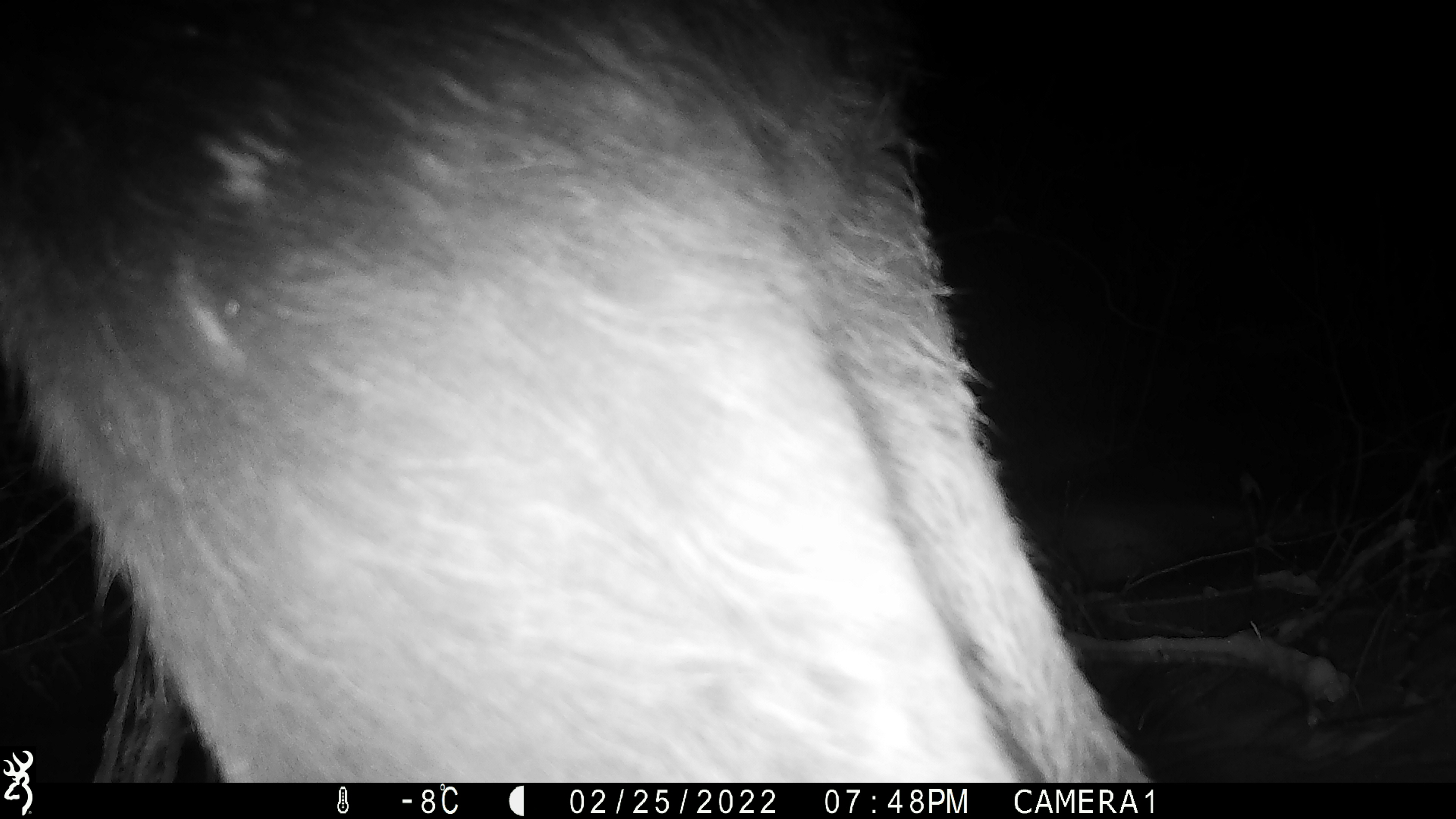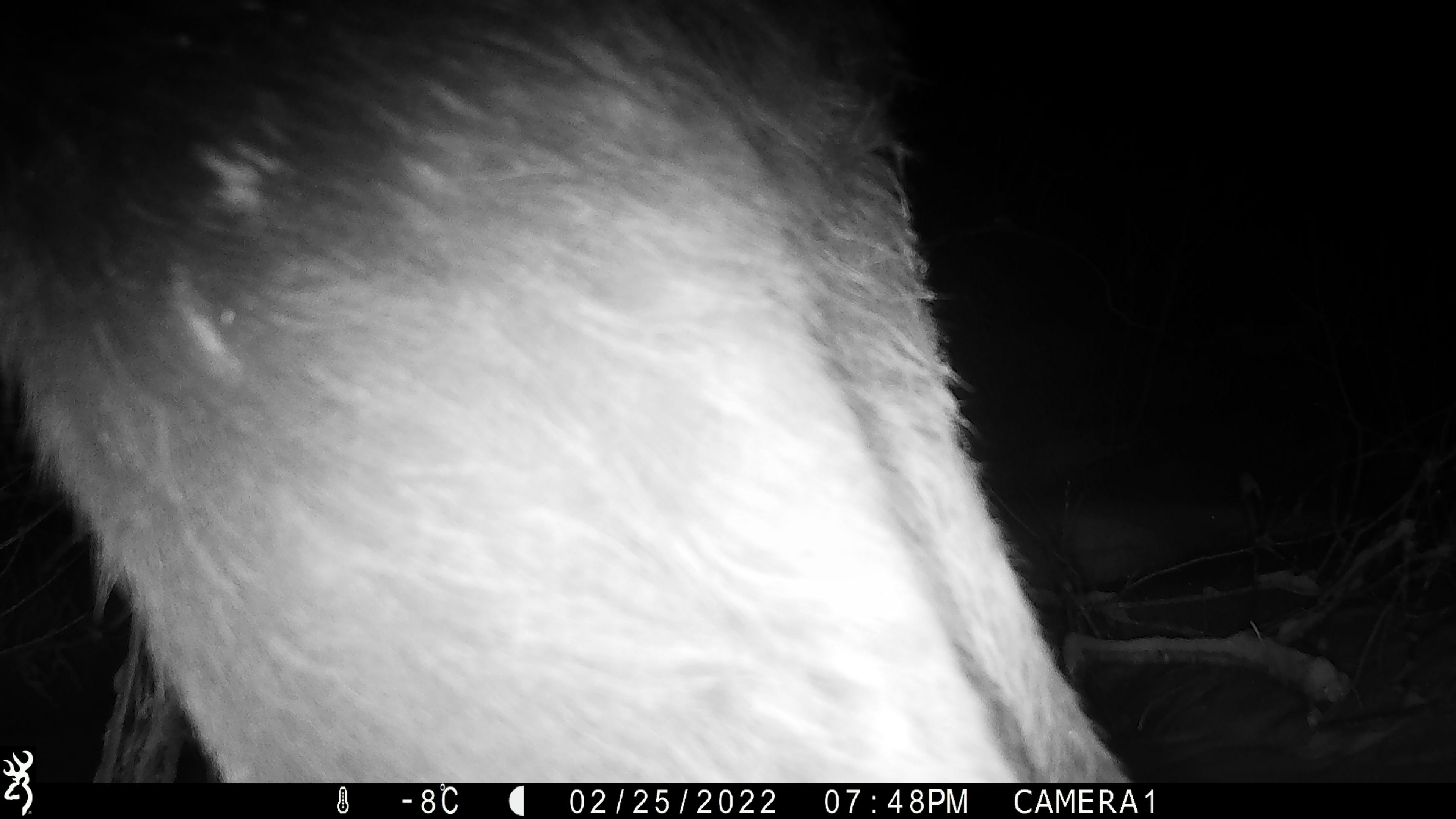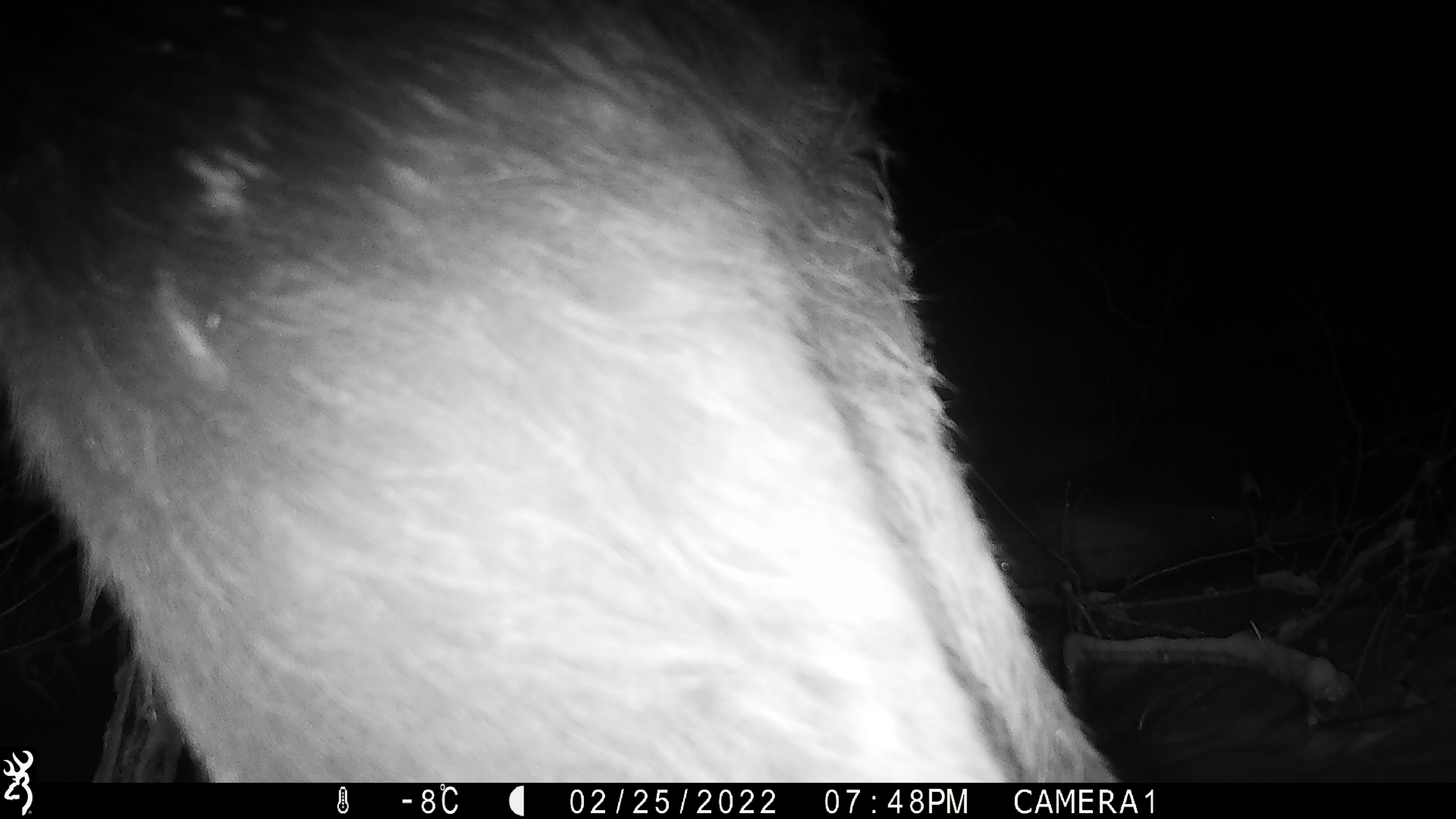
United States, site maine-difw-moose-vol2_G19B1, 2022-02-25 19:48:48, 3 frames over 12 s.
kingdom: Animalia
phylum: Chordata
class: Mammalia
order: Artiodactyla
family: Cervidae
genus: Alces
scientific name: Alces alces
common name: moose